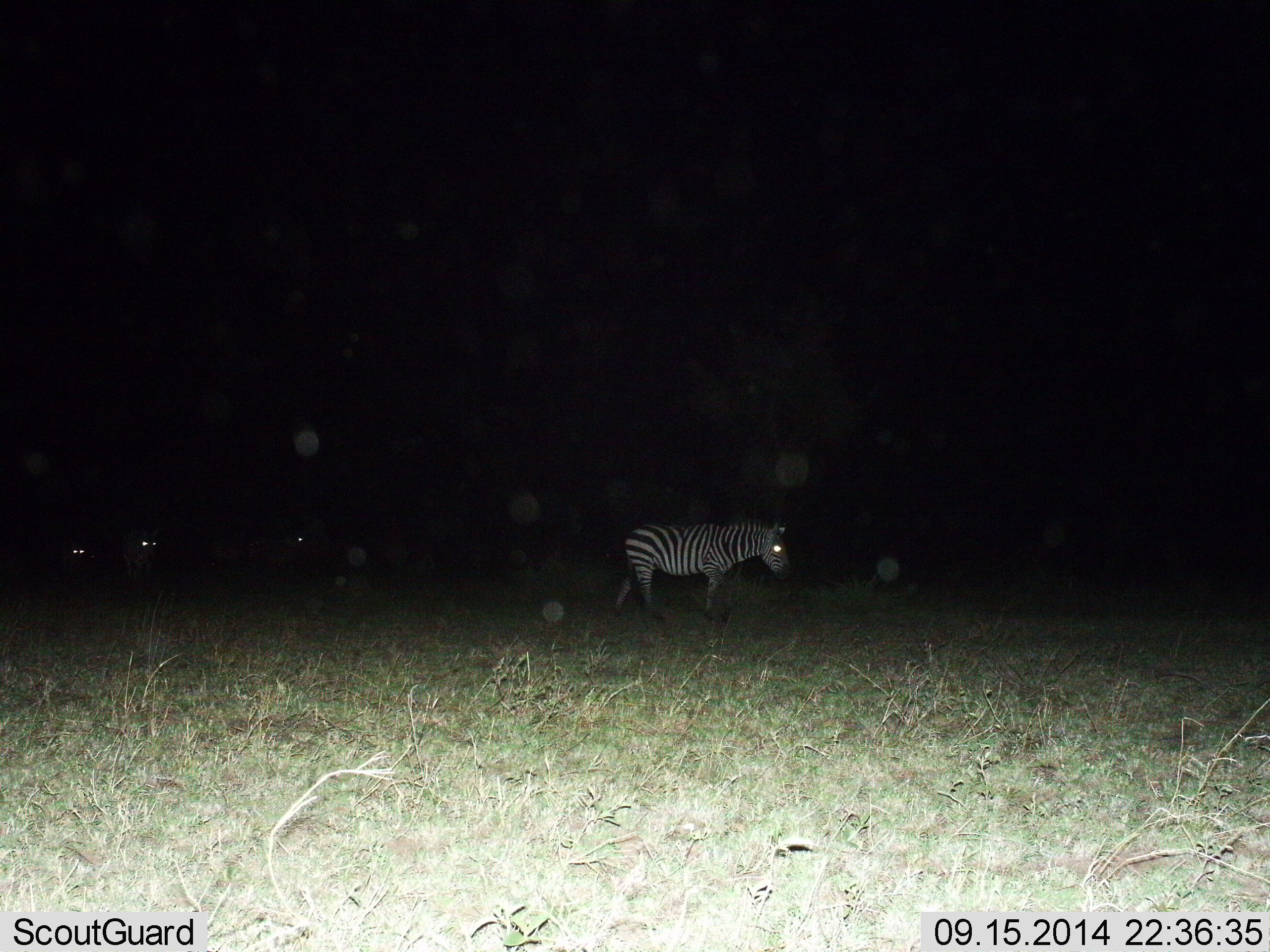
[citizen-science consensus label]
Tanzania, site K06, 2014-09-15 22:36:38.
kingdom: Animalia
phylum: Chordata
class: Mammalia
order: Perissodactyla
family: Equidae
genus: Equus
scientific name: Equus quagga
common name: plains zebra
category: zebra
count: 1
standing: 55%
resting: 0%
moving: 45%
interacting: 0%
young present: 0%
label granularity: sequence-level